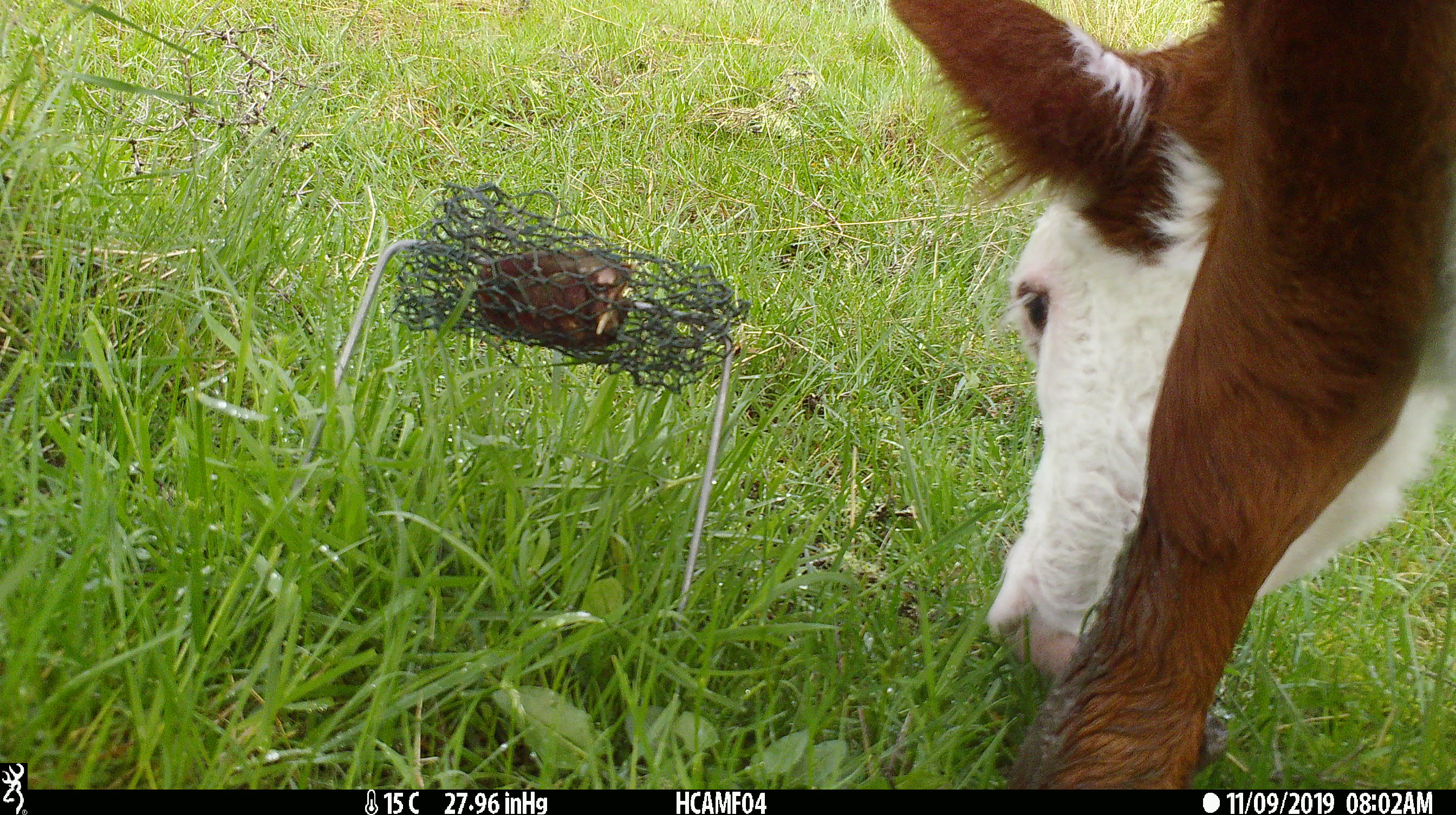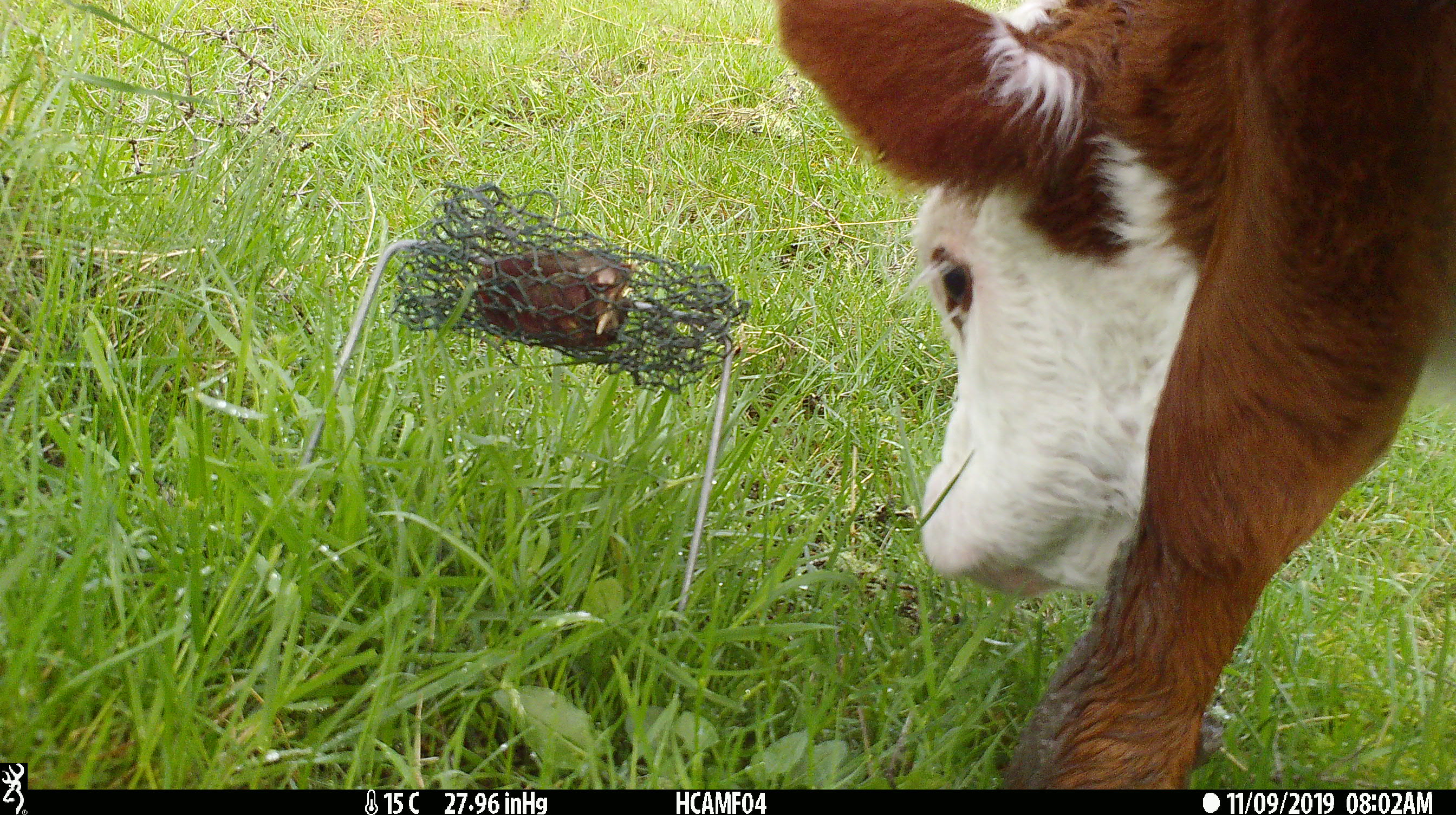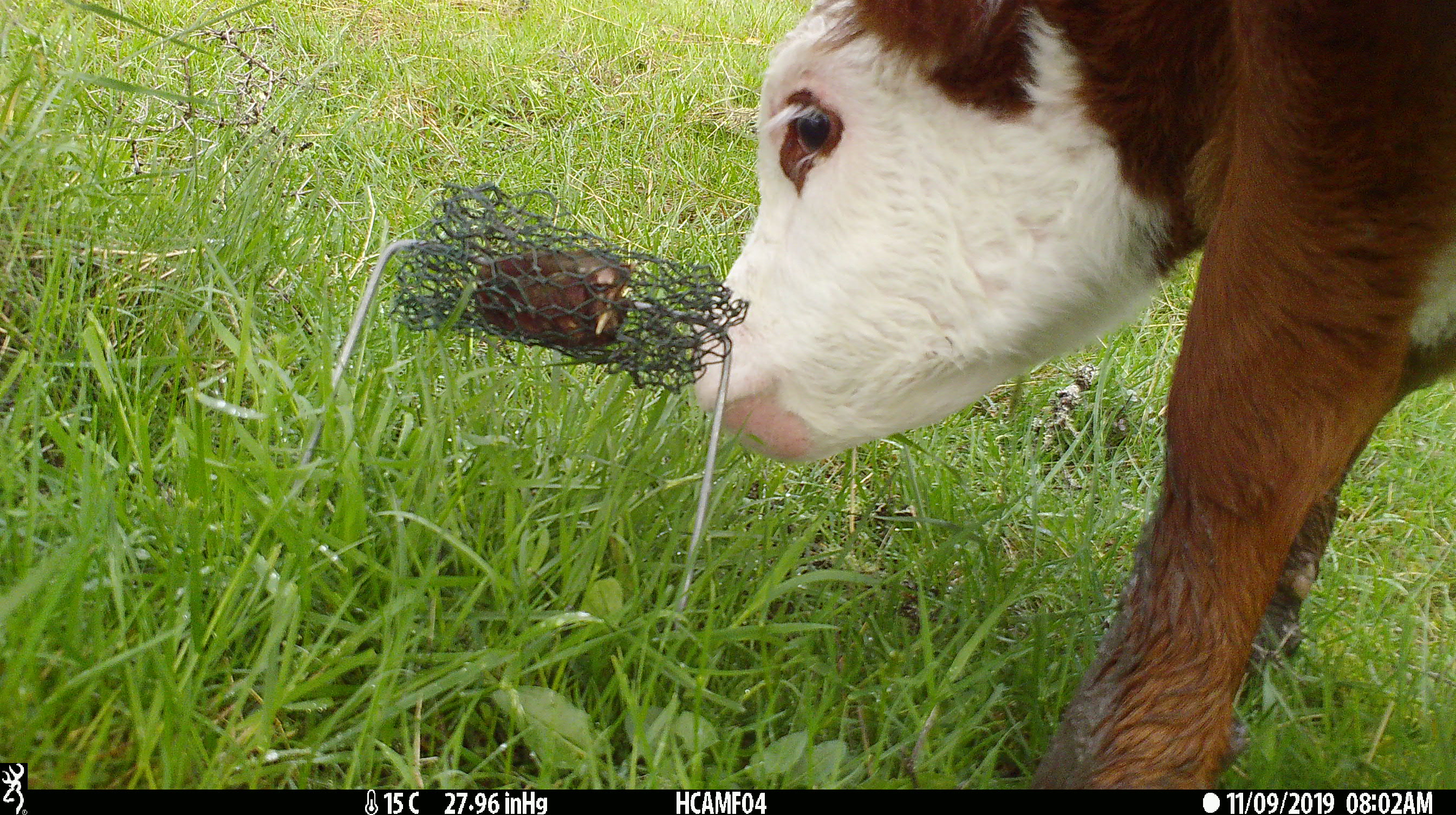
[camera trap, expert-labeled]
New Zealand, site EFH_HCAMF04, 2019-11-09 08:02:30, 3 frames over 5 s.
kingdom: Animalia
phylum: Chordata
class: Mammalia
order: Artiodactyla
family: Bovidae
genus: Bos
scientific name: Bos taurus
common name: domestic cow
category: cow